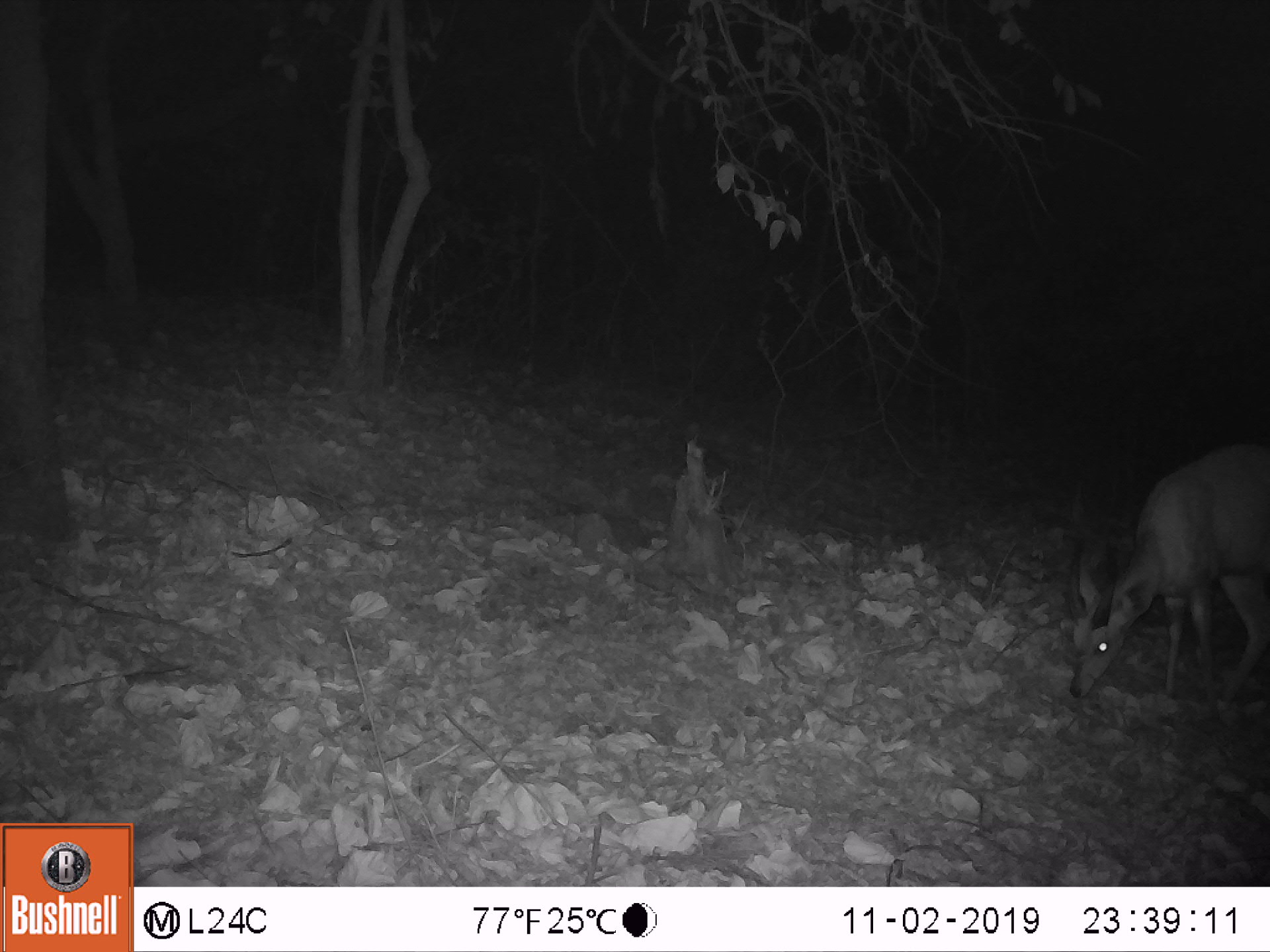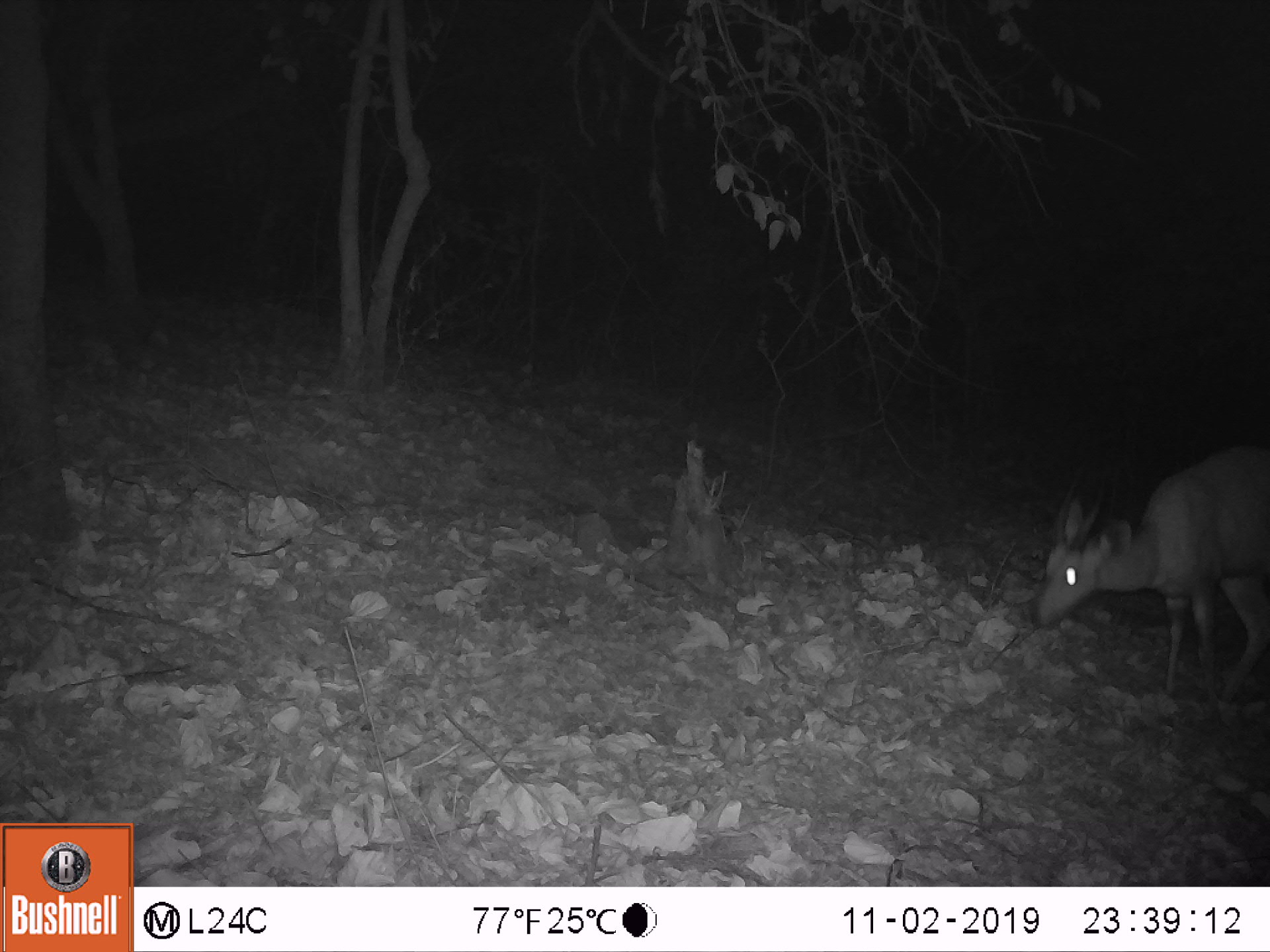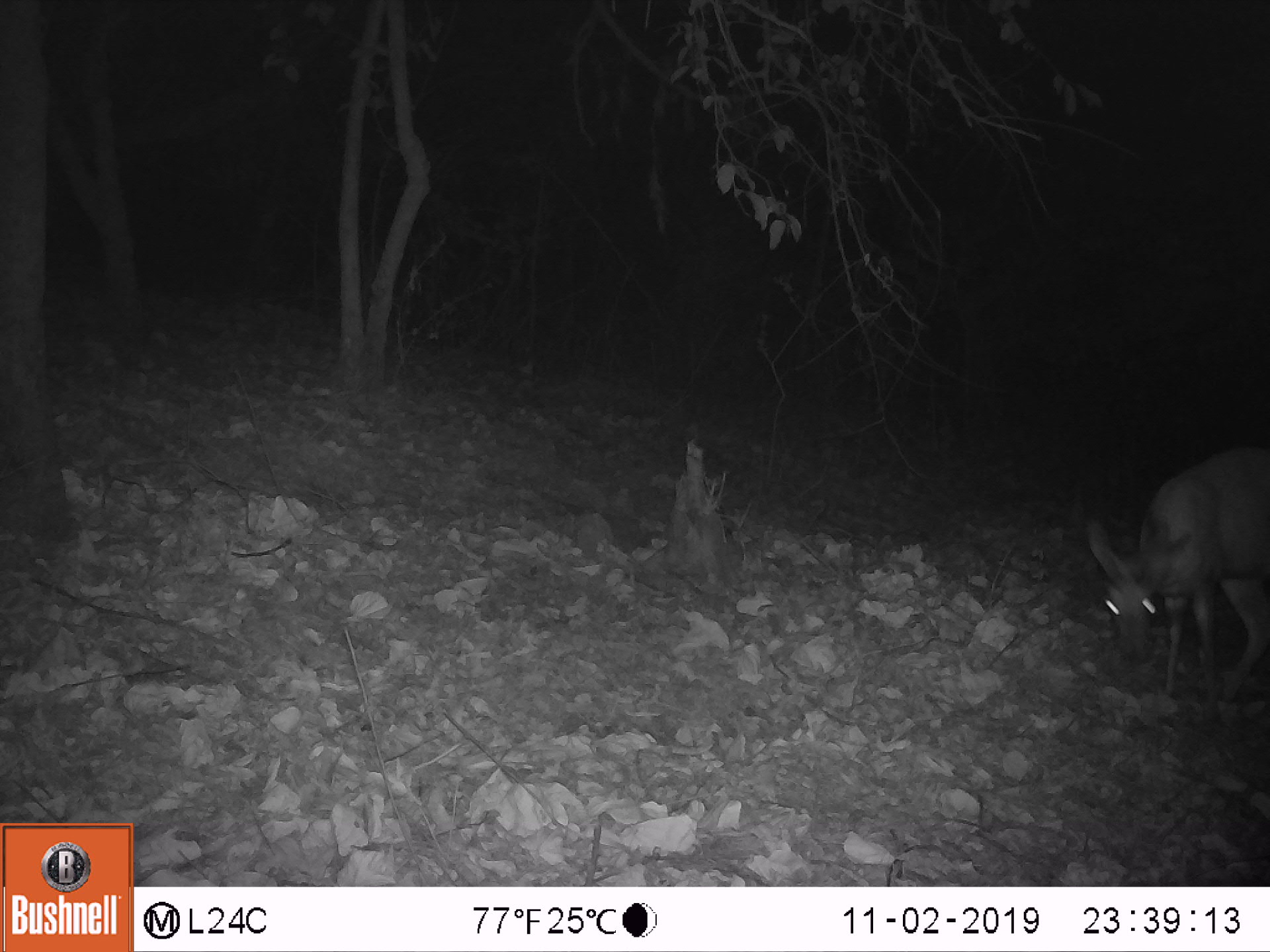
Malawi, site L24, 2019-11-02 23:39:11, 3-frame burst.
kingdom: Animalia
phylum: Chordata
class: Mammalia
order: Artiodactyla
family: Bovidae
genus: Tragelaphus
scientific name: Tragelaphus sylvaticus sylvaticus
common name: cape bushbuck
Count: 1.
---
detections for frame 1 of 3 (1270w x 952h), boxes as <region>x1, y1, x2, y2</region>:
cape bushbuck: <region>1046, 429, 1269, 711</region>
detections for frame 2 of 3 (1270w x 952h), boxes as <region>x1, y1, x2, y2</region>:
cape bushbuck: <region>1018, 429, 1269, 714</region>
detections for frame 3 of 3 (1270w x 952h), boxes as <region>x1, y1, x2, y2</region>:
cape bushbuck: <region>1070, 436, 1269, 728</region>